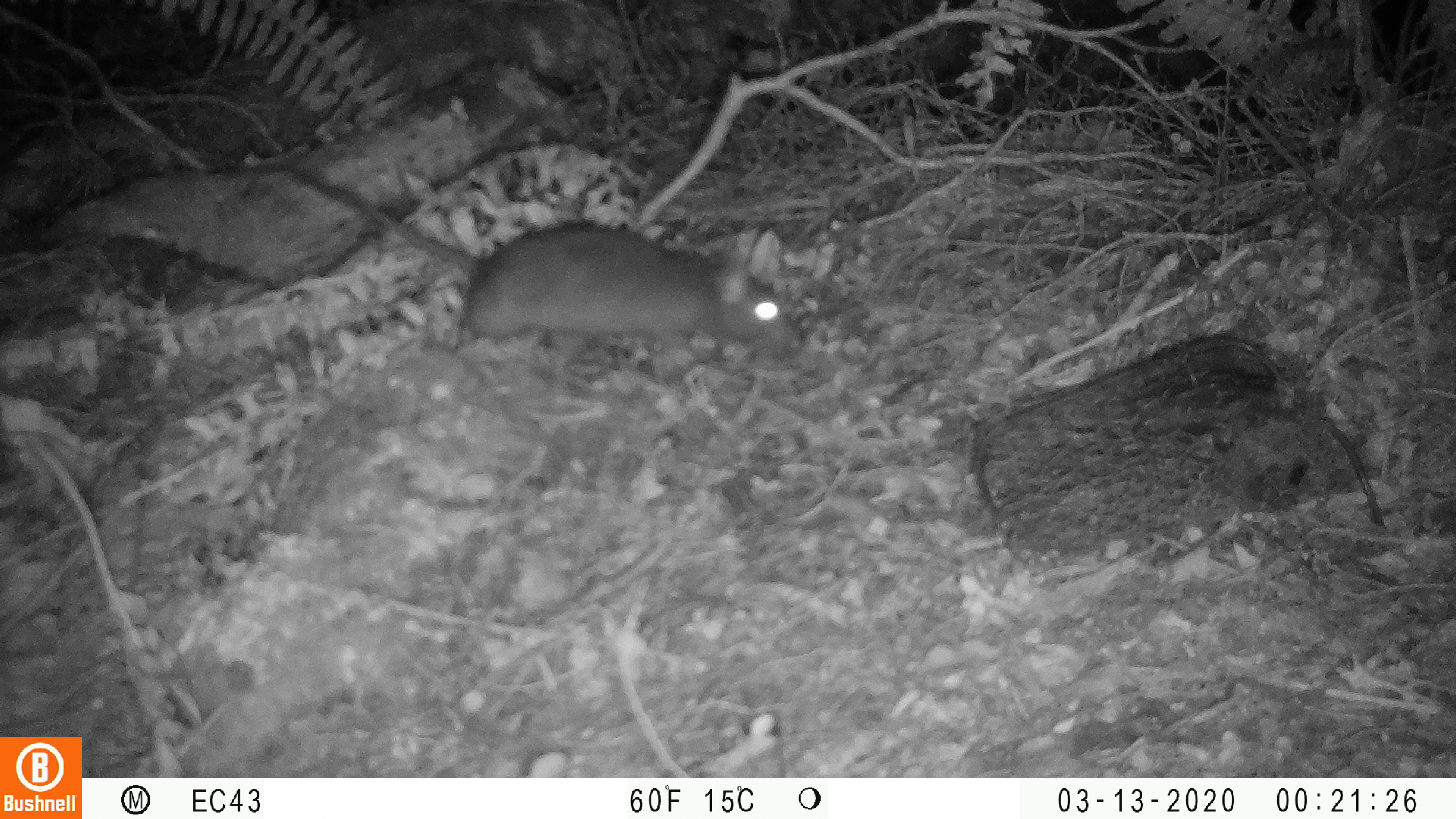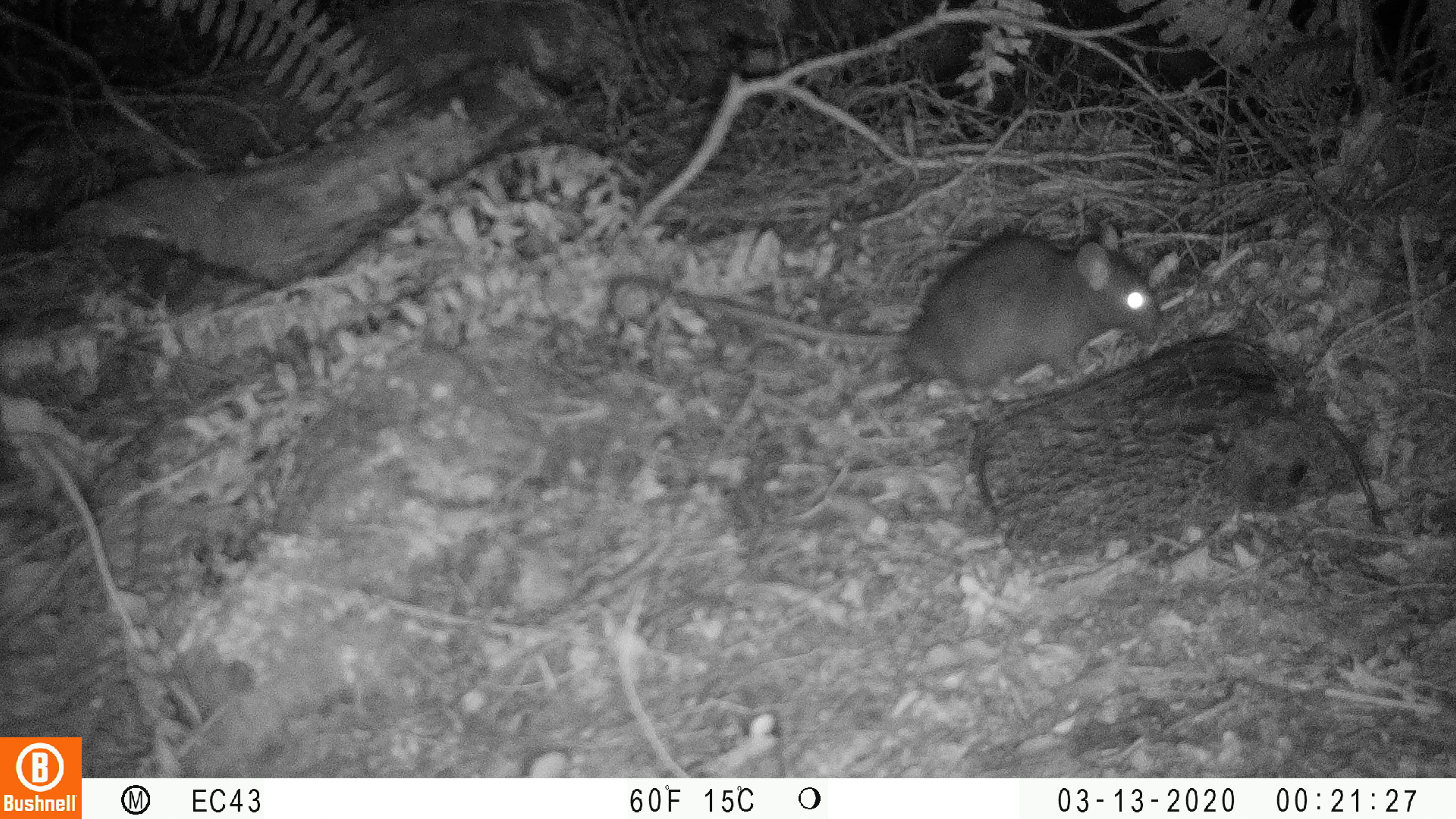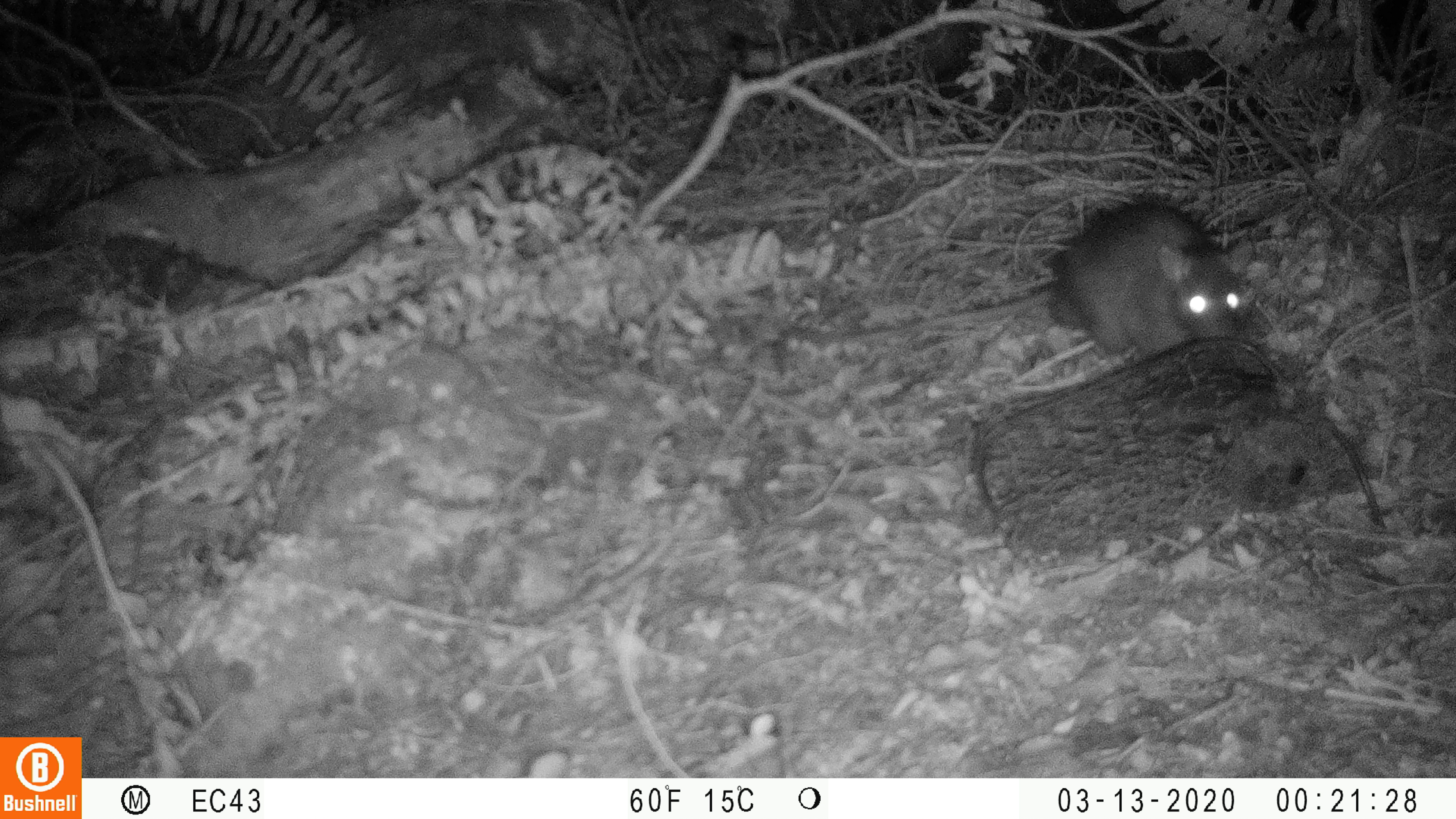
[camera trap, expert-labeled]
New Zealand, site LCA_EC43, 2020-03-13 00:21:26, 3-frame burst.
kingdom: Animalia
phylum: Chordata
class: Mammalia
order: Rodentia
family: Muridae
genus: Rattus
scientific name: Rattus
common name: rat